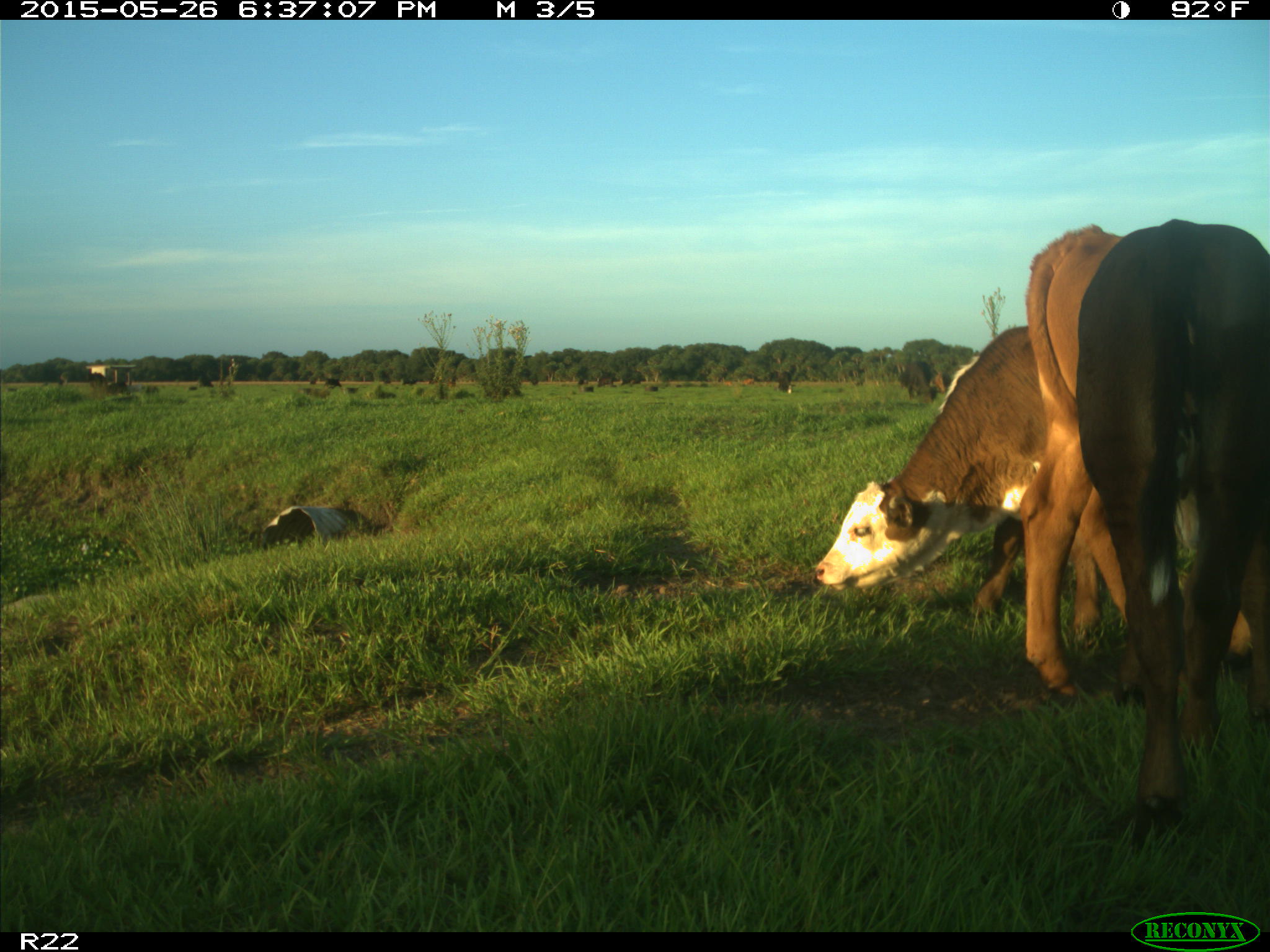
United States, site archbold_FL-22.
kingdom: Animalia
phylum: Chordata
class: Mammalia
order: Artiodactyla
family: Bovidae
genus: Bos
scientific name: Bos taurus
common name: domestic cow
Bos taurus (domestic cow).